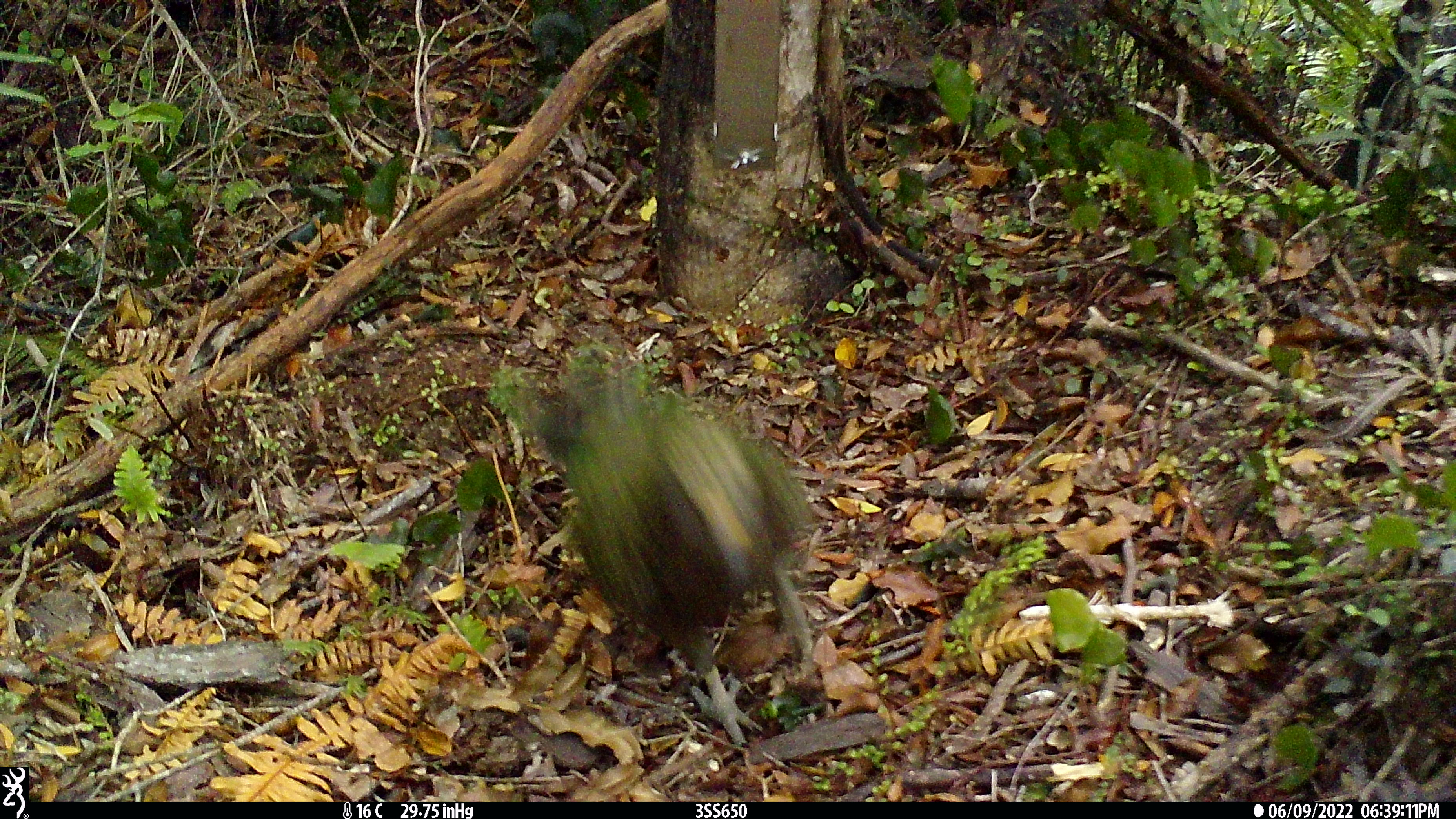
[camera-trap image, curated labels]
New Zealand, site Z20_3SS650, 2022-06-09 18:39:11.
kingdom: Animalia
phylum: Chordata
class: Aves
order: Psittaciformes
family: Strigopidae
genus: Nestor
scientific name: Nestor notabilis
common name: kea